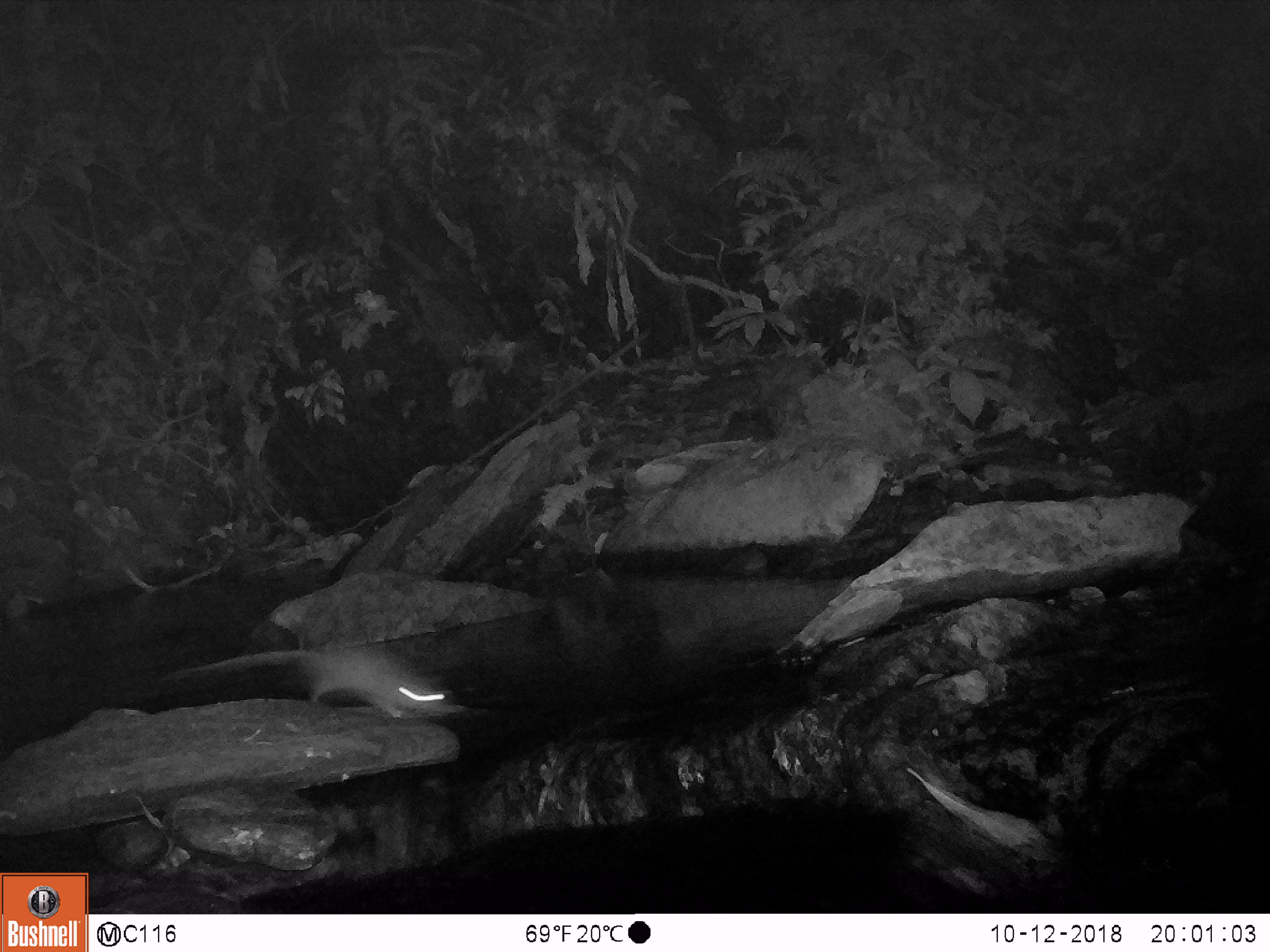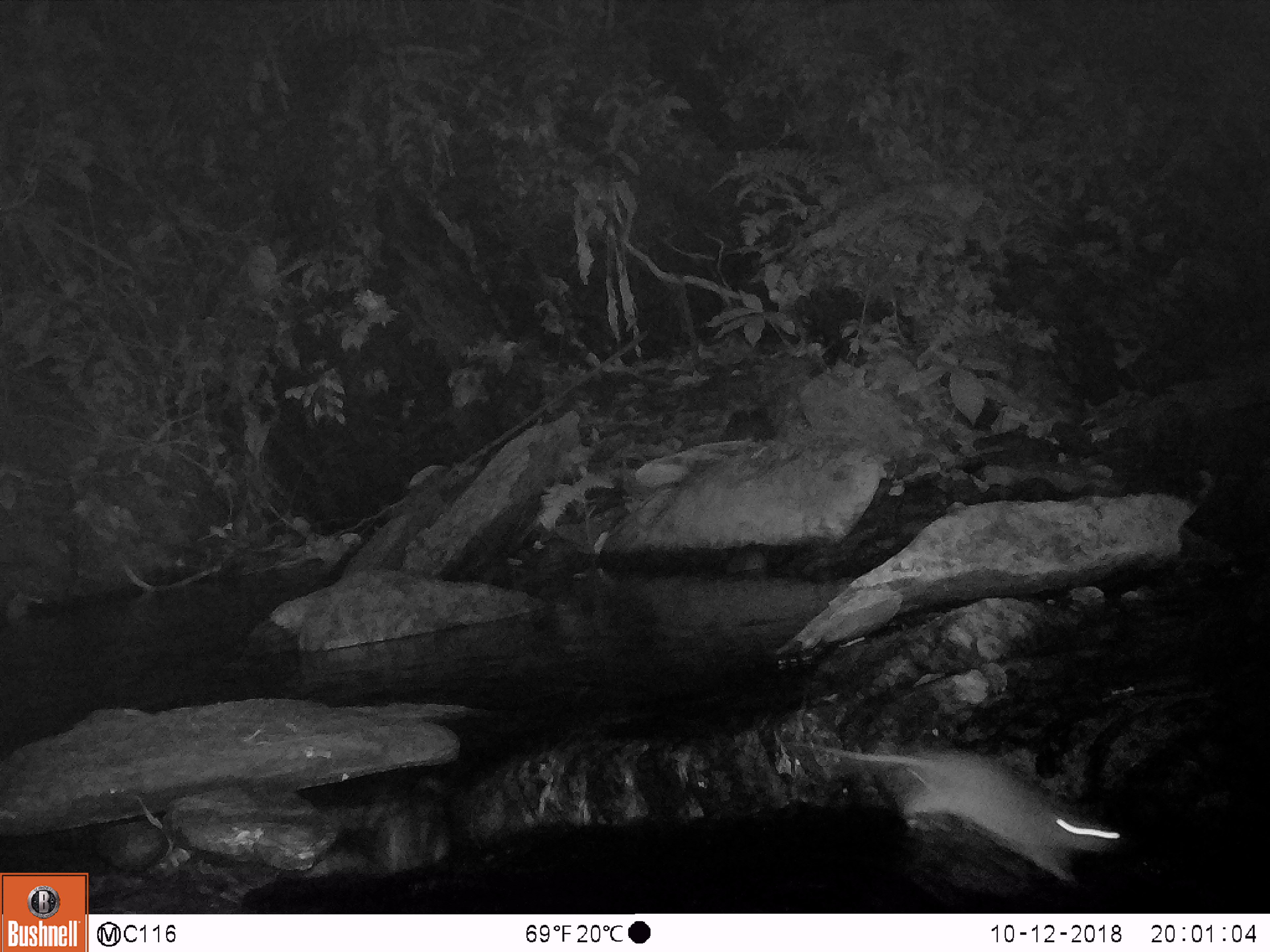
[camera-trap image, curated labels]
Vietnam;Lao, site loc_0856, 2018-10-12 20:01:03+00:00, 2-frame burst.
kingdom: Animalia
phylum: Chordata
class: Mammalia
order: Rodentia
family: Muridae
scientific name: Muridae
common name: old-world mice and rats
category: unidentified murid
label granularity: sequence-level